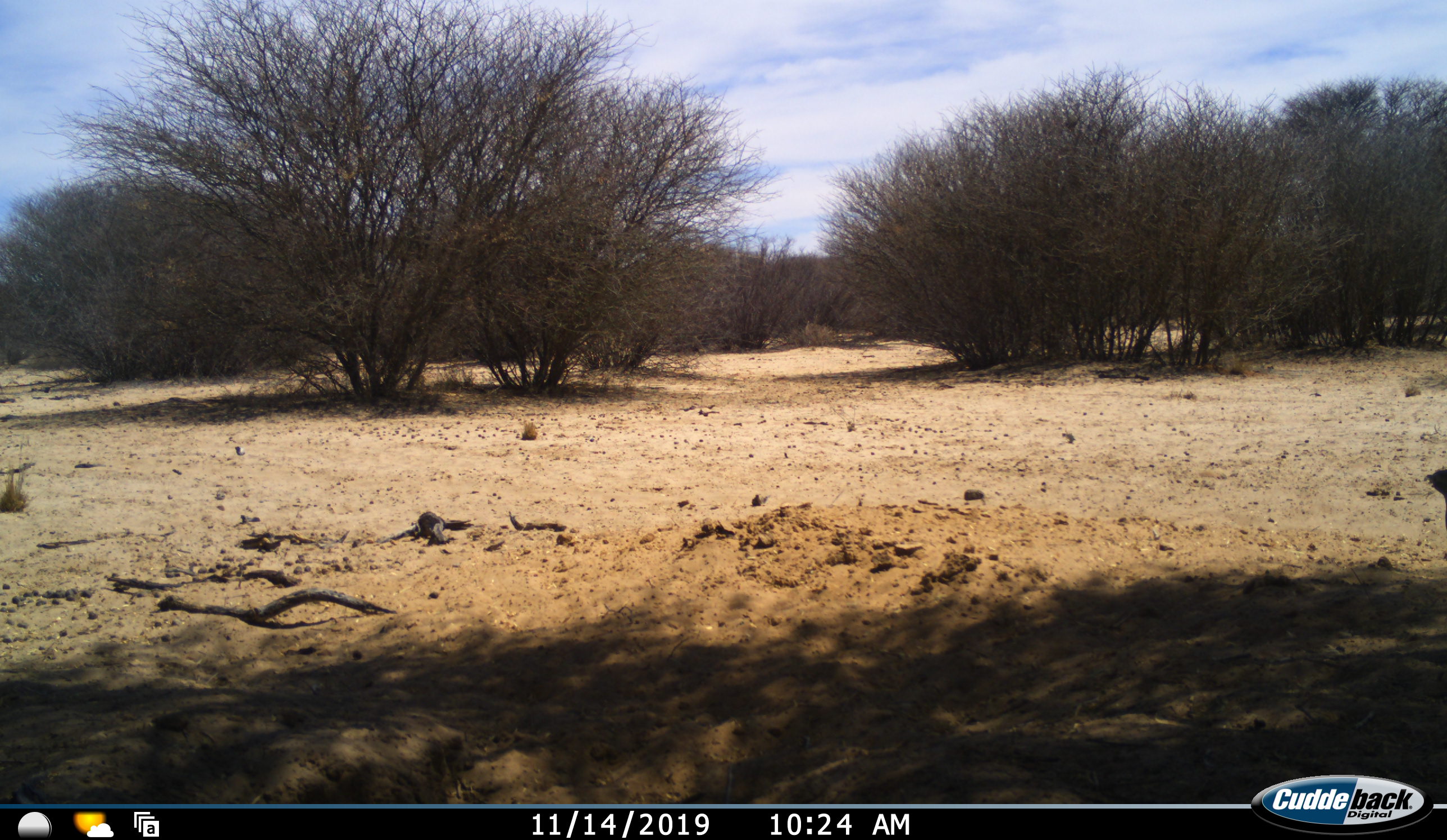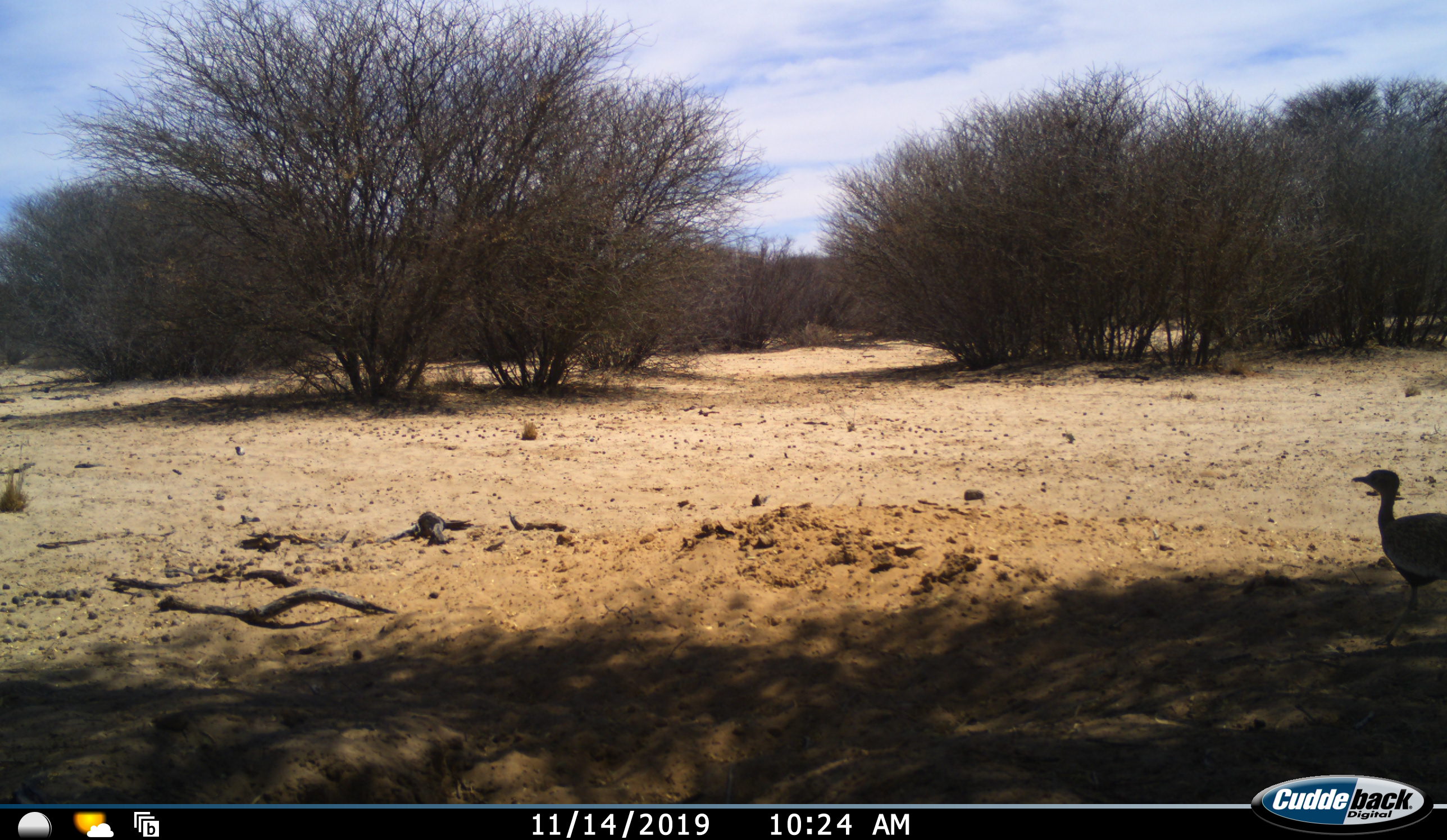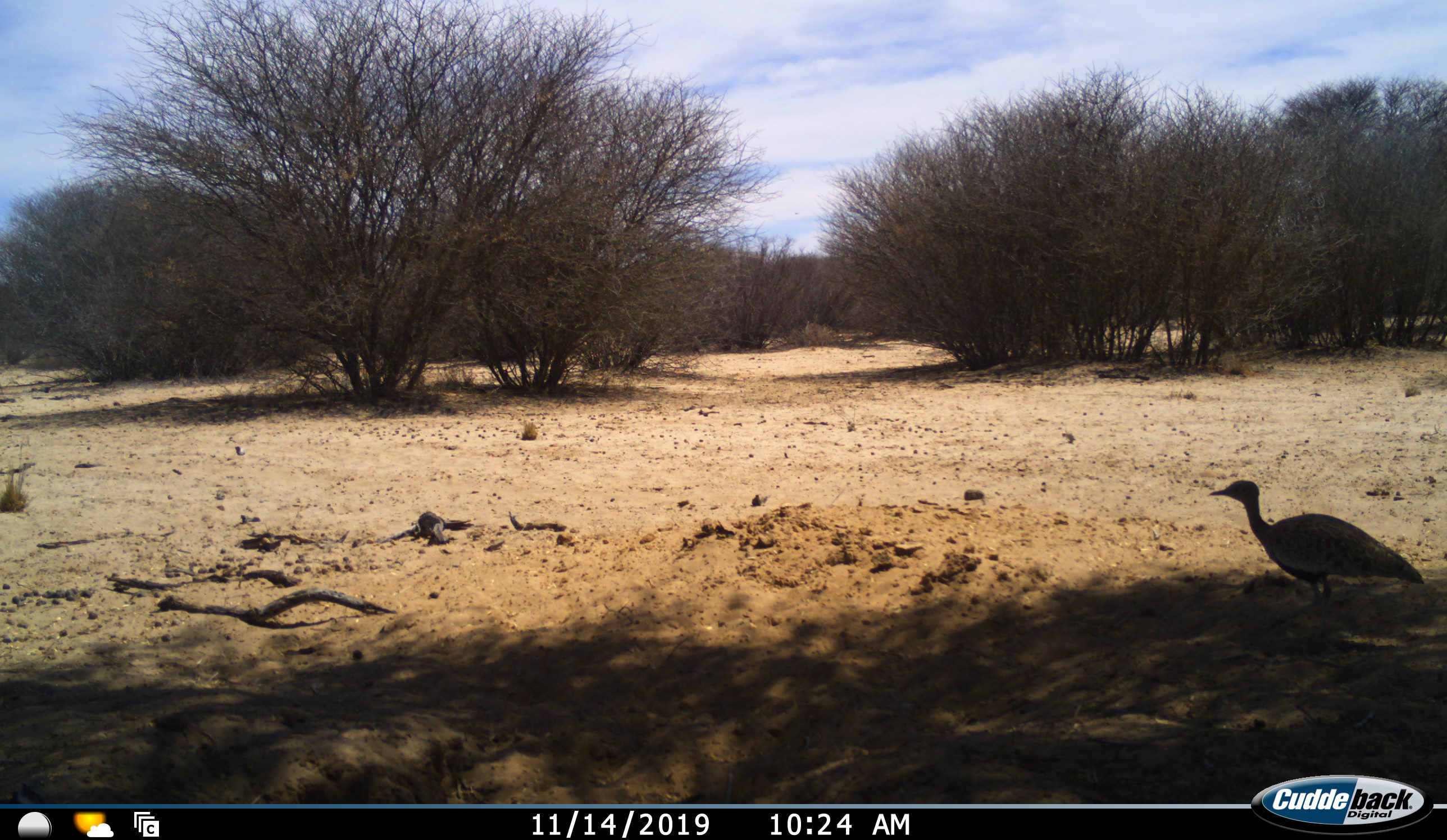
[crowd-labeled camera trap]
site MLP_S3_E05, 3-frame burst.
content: unidentified animal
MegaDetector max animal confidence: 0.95